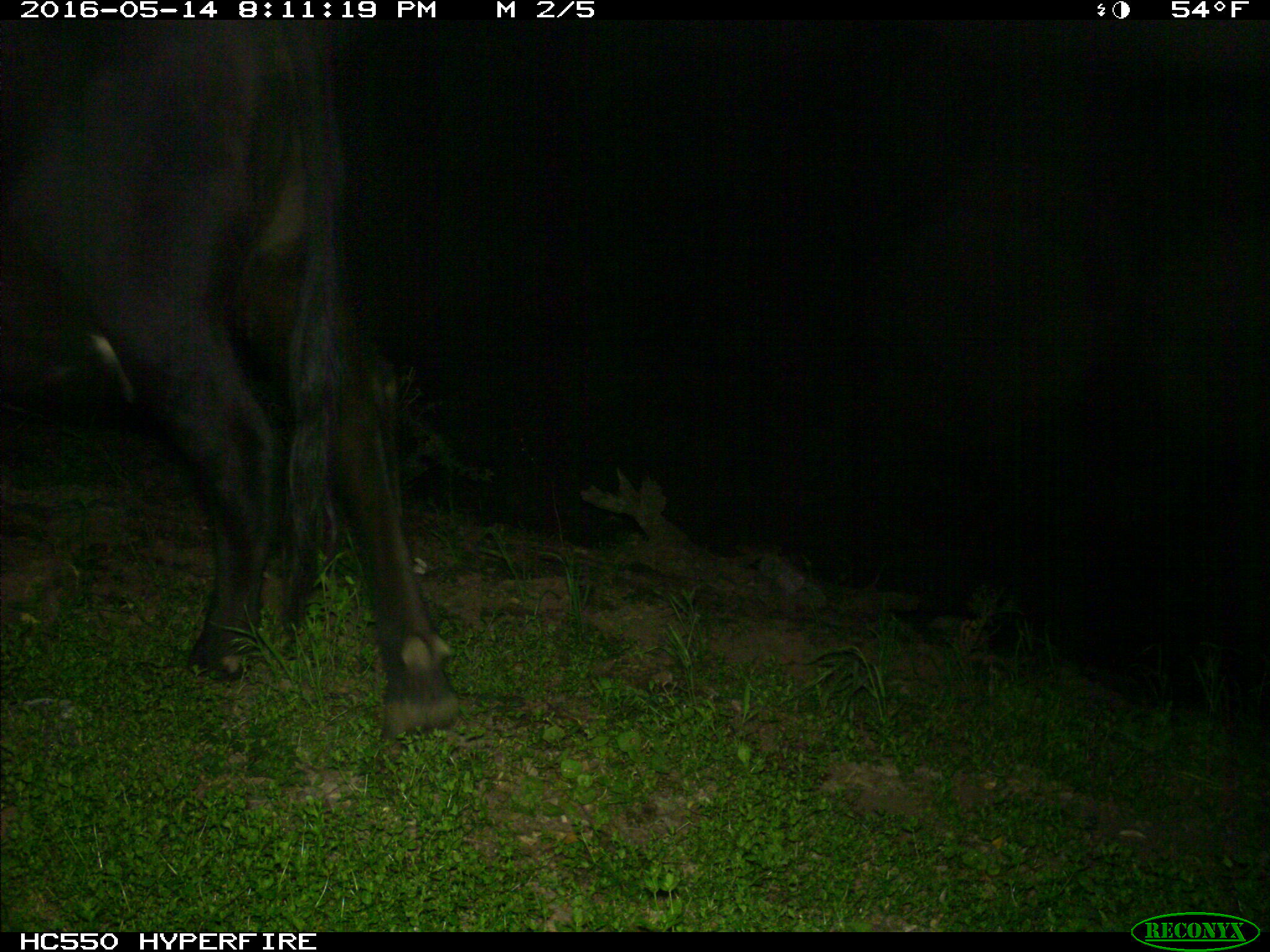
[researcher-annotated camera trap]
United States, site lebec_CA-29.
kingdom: Animalia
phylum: Chordata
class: Mammalia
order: Artiodactyla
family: Bovidae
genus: Bos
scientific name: Bos taurus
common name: domestic cow